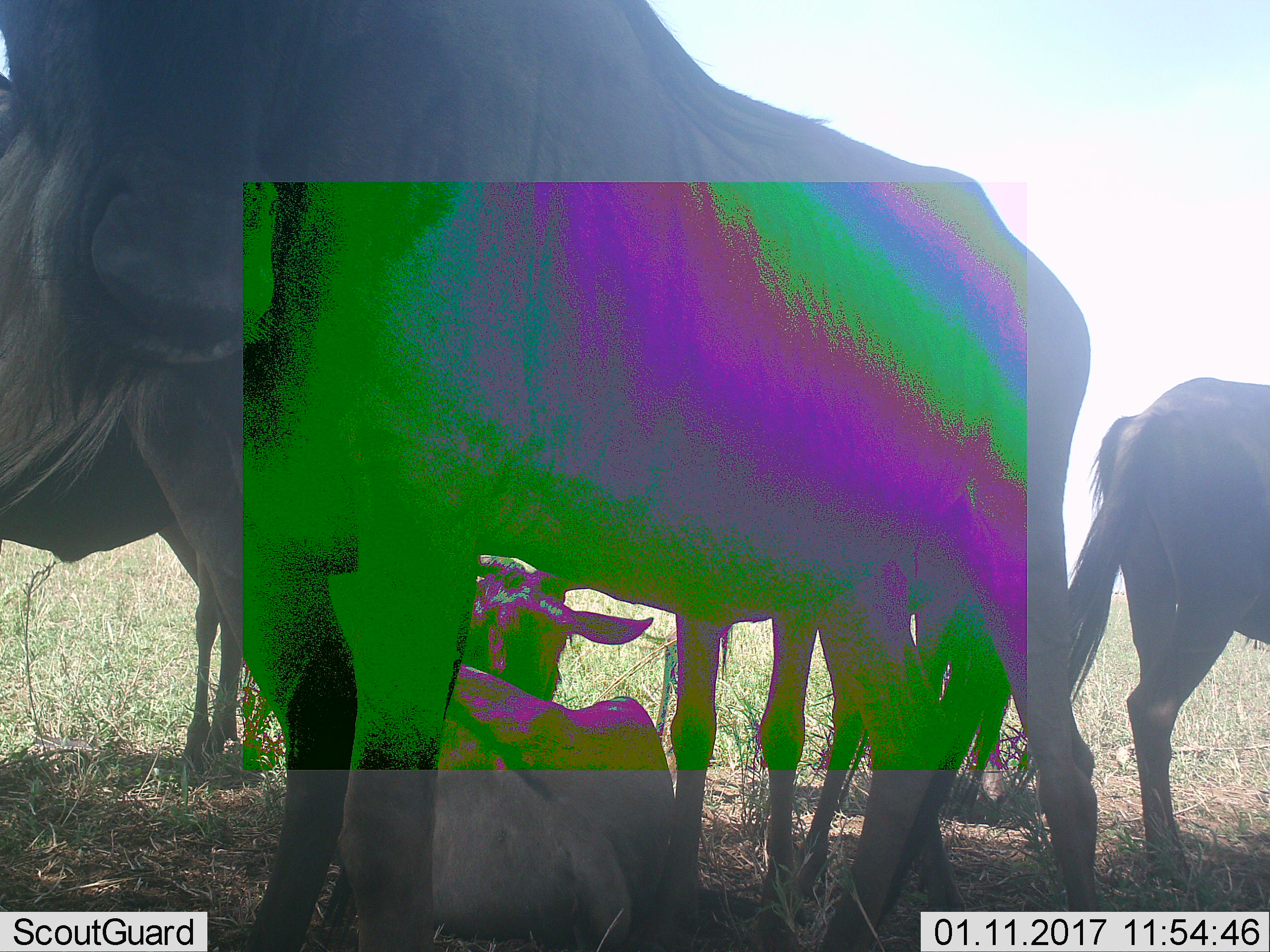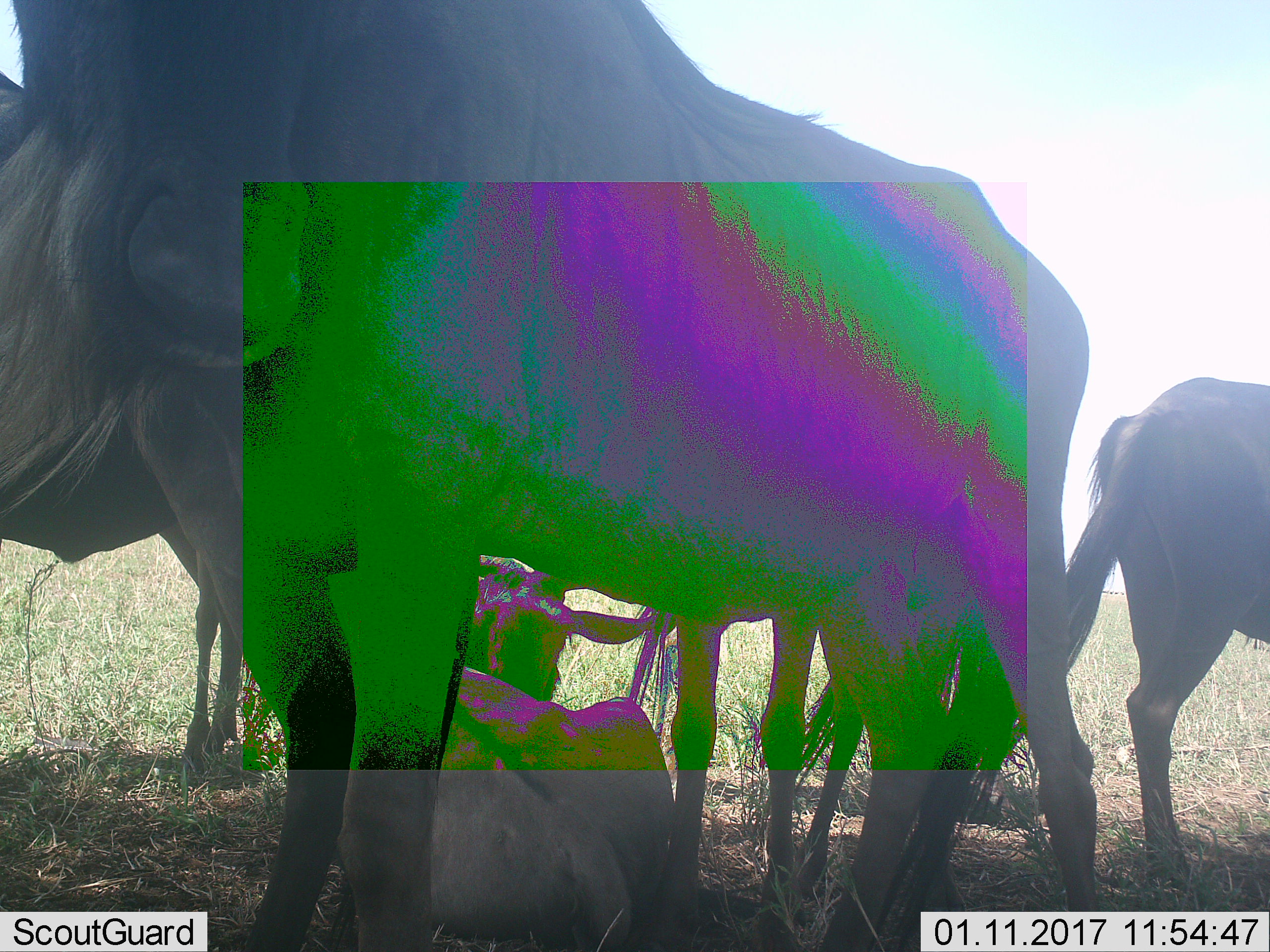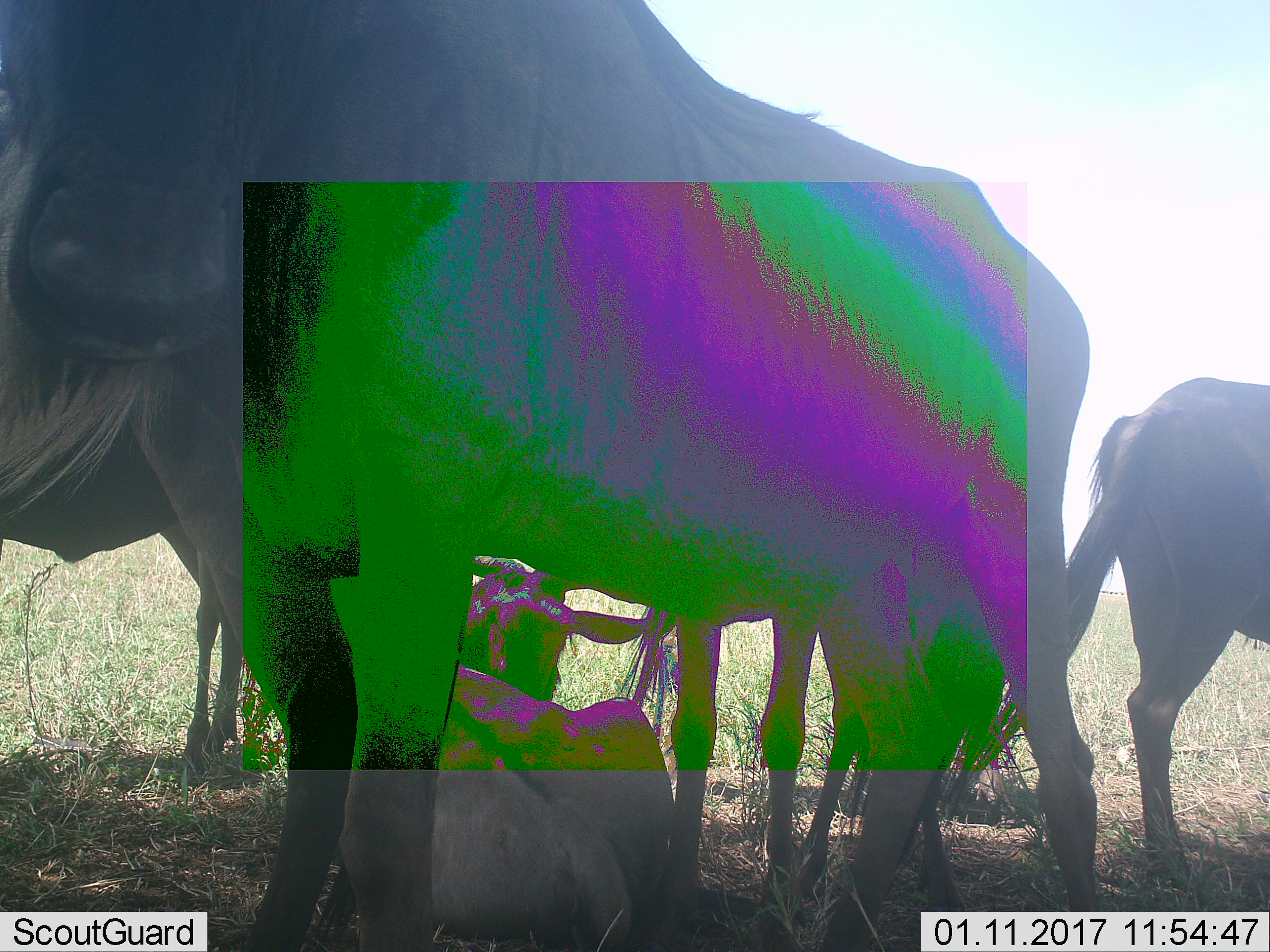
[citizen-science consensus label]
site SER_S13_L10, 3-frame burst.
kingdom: Animalia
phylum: Chordata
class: Mammalia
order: Artiodactyla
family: Bovidae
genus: Connochaetes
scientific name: Connochaetes taurinus taurinus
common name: blue wildebeest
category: wildebeestblue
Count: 5.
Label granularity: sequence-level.